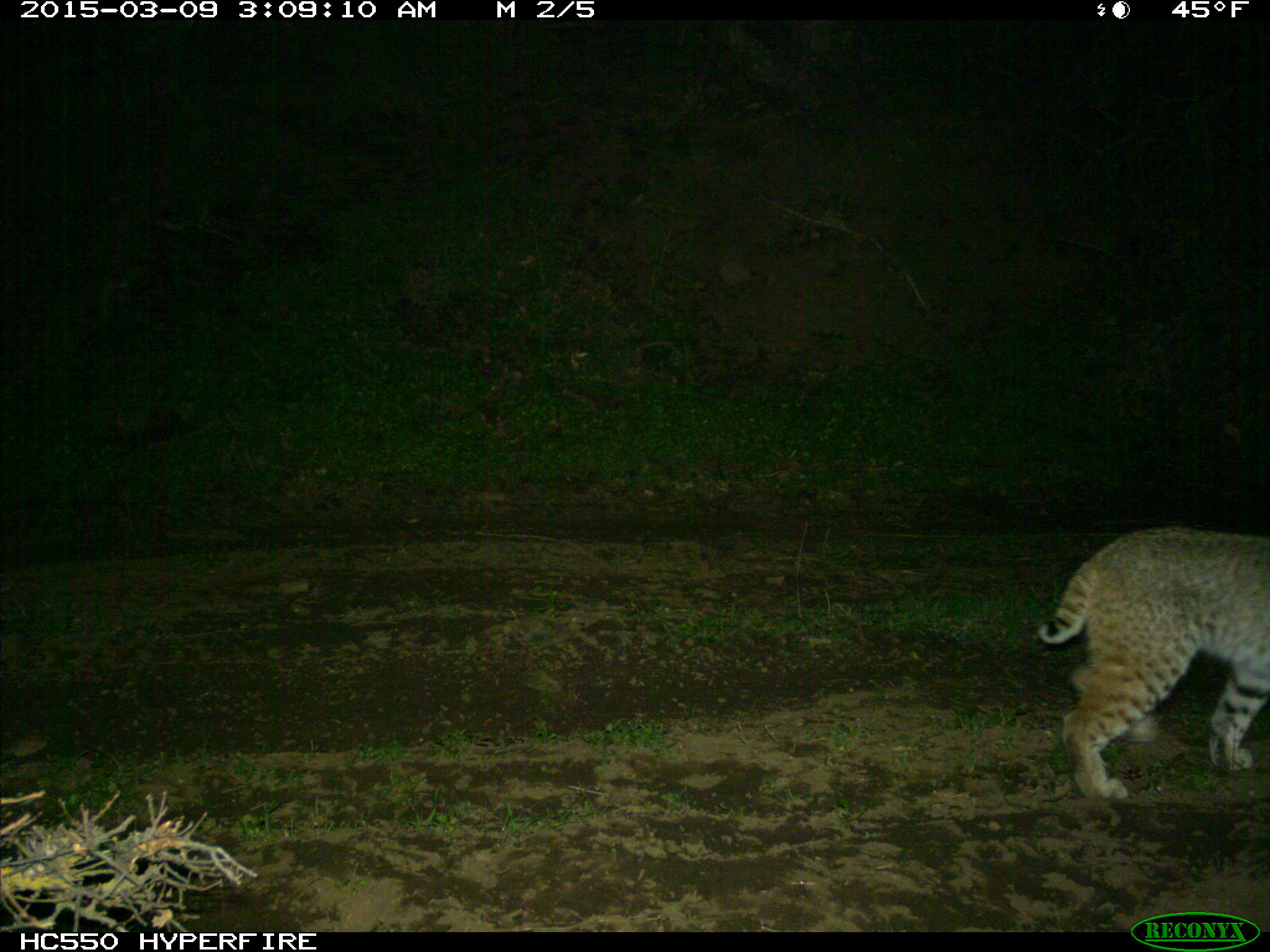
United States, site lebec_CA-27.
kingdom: Animalia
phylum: Chordata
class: Mammalia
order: Carnivora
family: Felidae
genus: Lynx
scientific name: Lynx rufus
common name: bobcat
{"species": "Lynx rufus (bobcat)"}